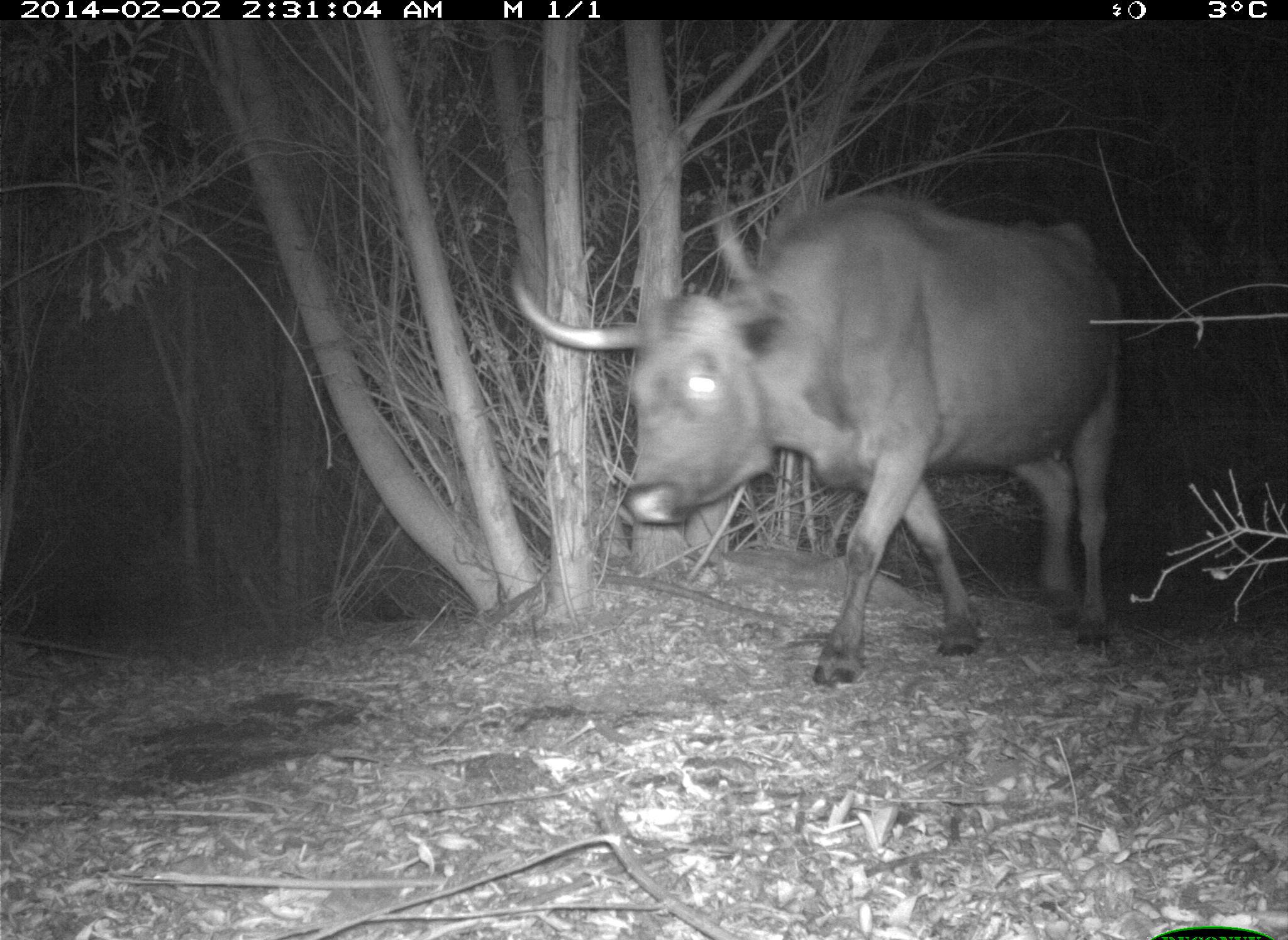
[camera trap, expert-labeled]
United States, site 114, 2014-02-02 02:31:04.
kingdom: Animalia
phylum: Chordata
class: Mammalia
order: Artiodactyla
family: Bovidae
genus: Bos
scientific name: Bos taurus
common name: cow